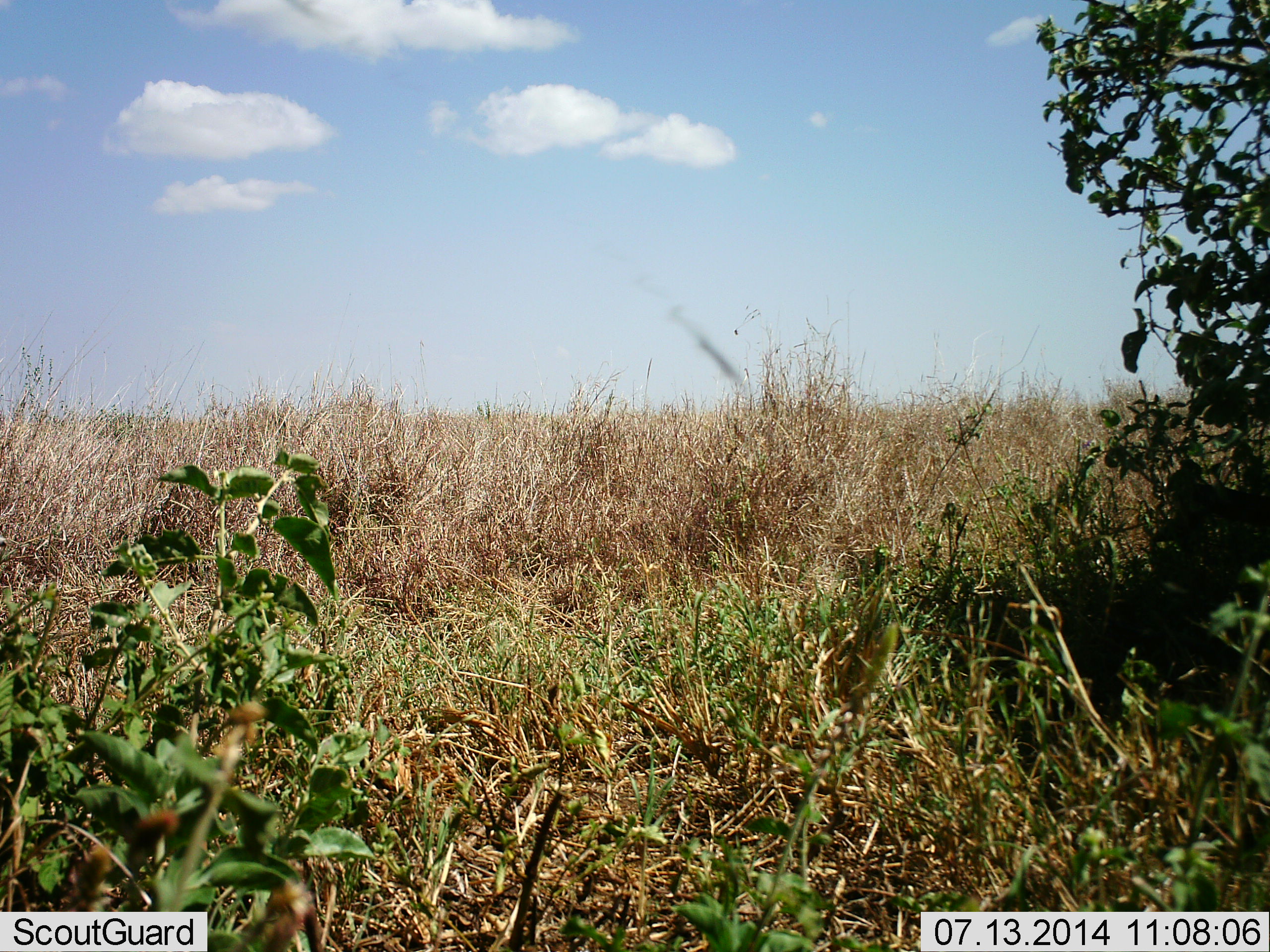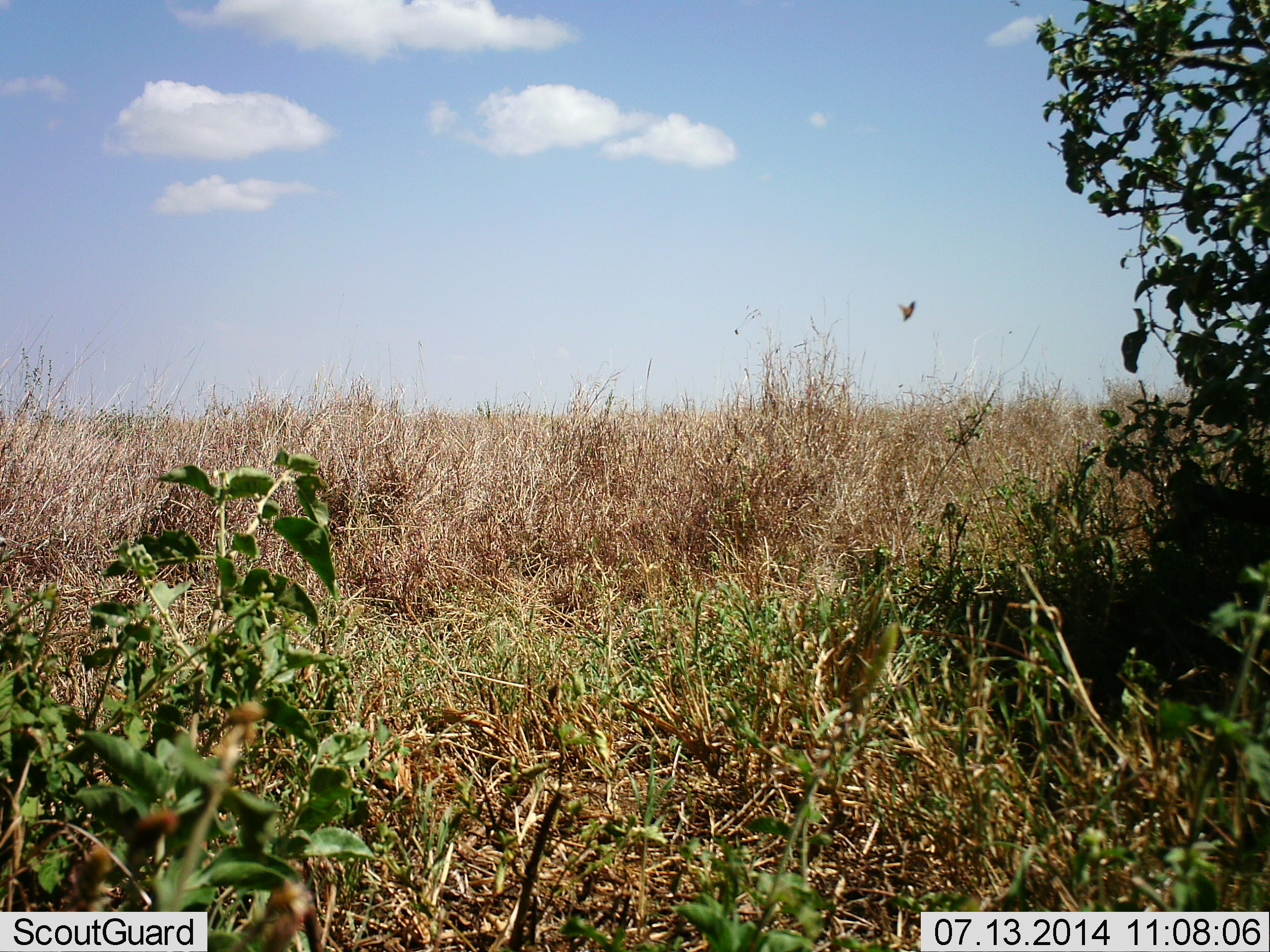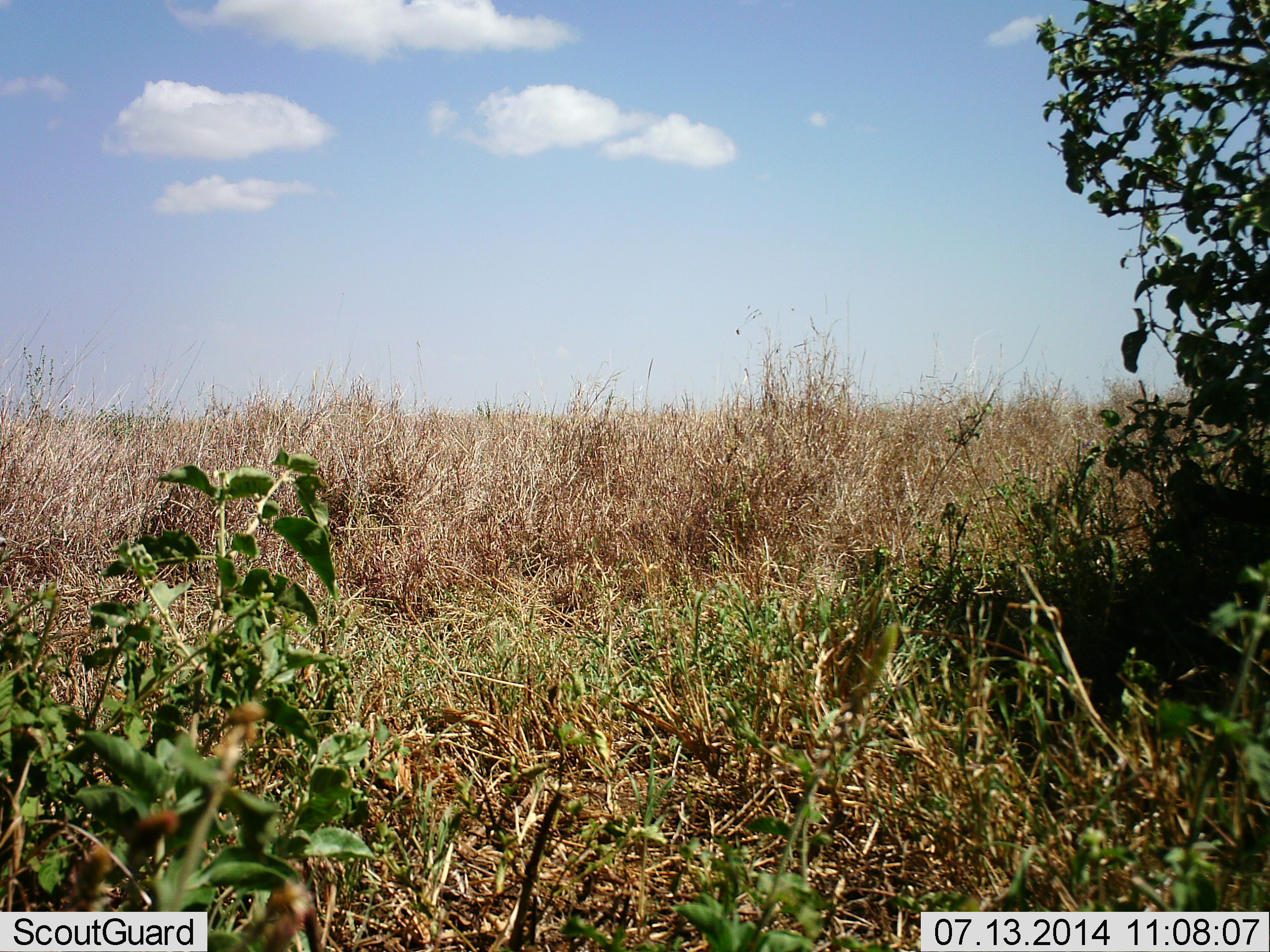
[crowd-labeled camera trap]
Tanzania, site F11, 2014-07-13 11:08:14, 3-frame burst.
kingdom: Animalia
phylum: Chordata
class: Aves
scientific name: Aves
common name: bird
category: otherbird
Otherbird (bird) (Aves), count 1. Behavior (volunteer vote fractions): standing 0%, resting 0%, moving 100%, interacting 0%. Young present (vote fraction): 0%. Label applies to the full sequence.